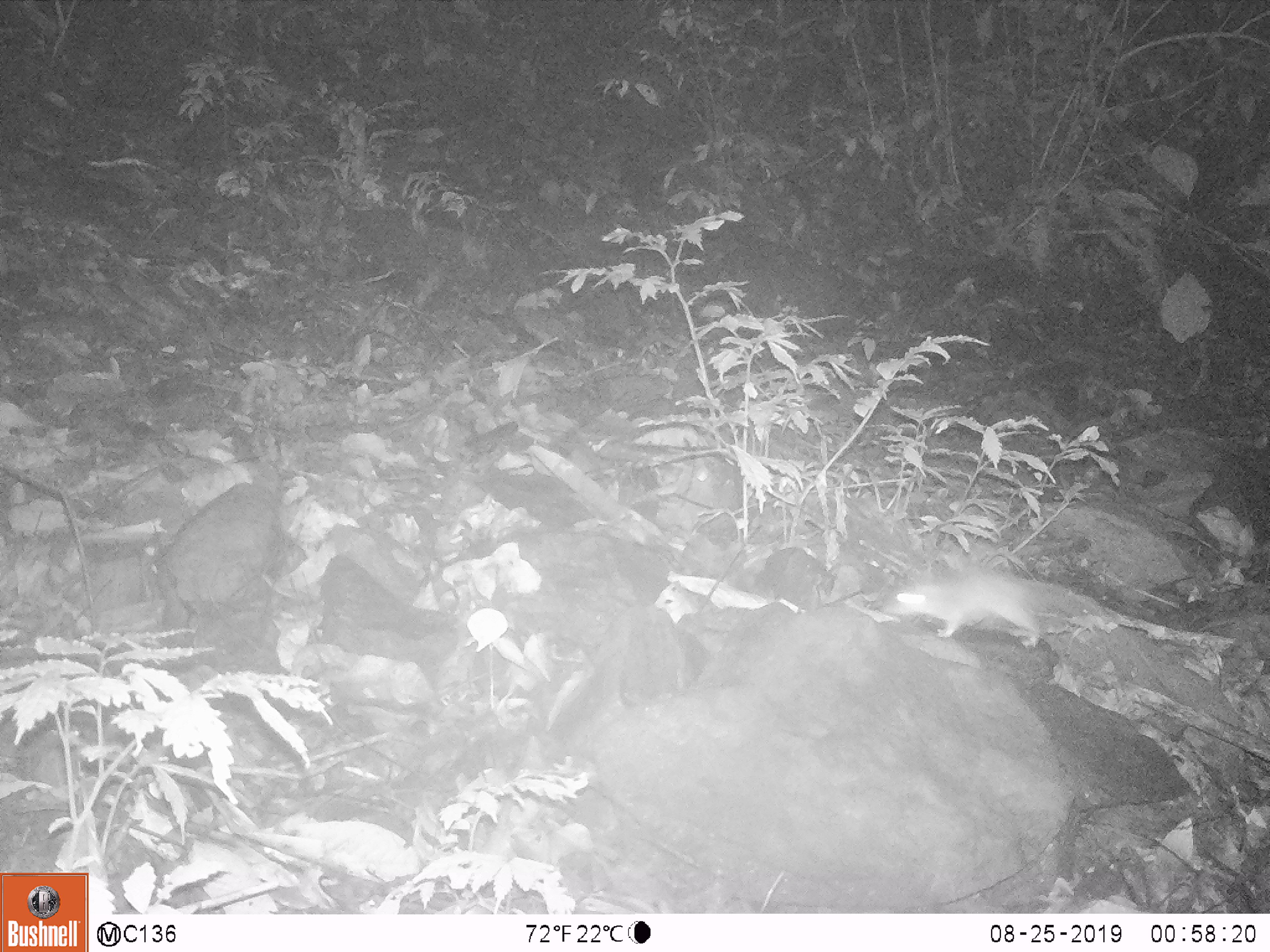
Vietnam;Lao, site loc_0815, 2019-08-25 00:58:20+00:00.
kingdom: Animalia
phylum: Chordata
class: Mammalia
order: Rodentia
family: Muridae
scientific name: Muridae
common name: old-world mice and rats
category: unidentified murid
Unidentified murid (old-world mice and rats) (Muridae). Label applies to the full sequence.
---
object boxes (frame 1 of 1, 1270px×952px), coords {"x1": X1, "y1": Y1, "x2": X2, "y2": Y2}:
unidentified murid: {"x1": 879, "y1": 565, "x2": 1099, "y2": 648}